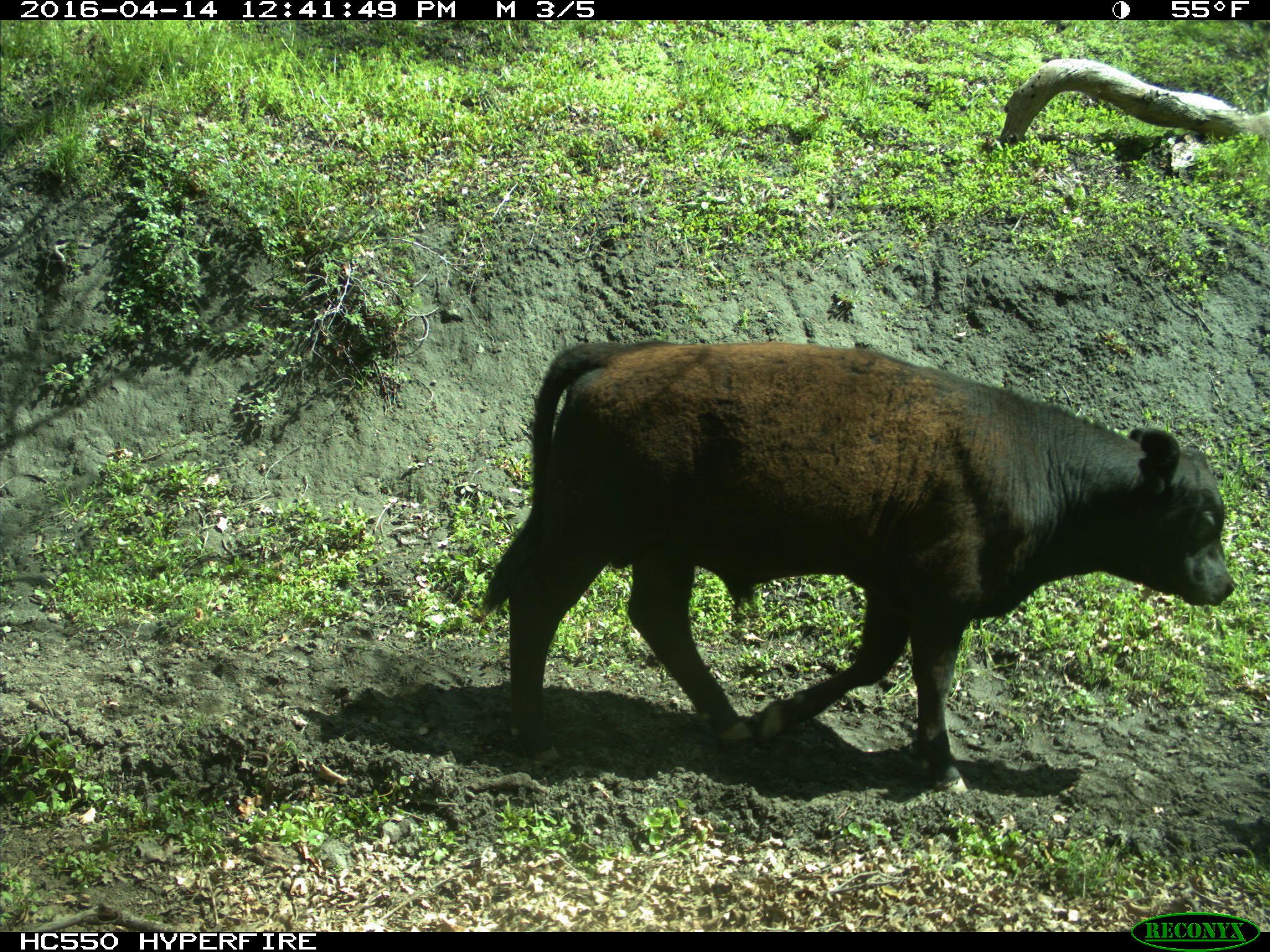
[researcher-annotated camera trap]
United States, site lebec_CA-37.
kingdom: Animalia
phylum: Chordata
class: Mammalia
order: Artiodactyla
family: Bovidae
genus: Bos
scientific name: Bos taurus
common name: domestic cow